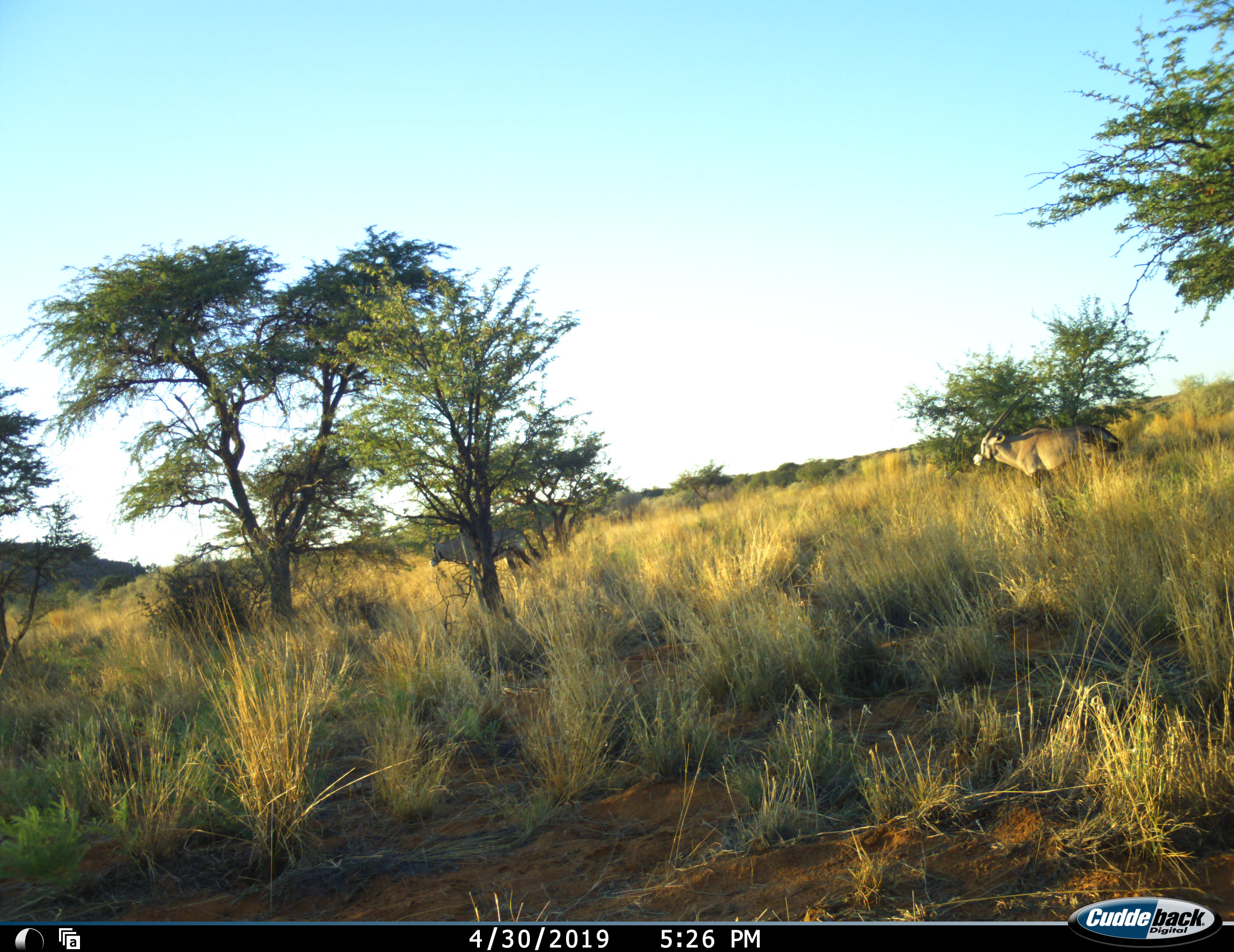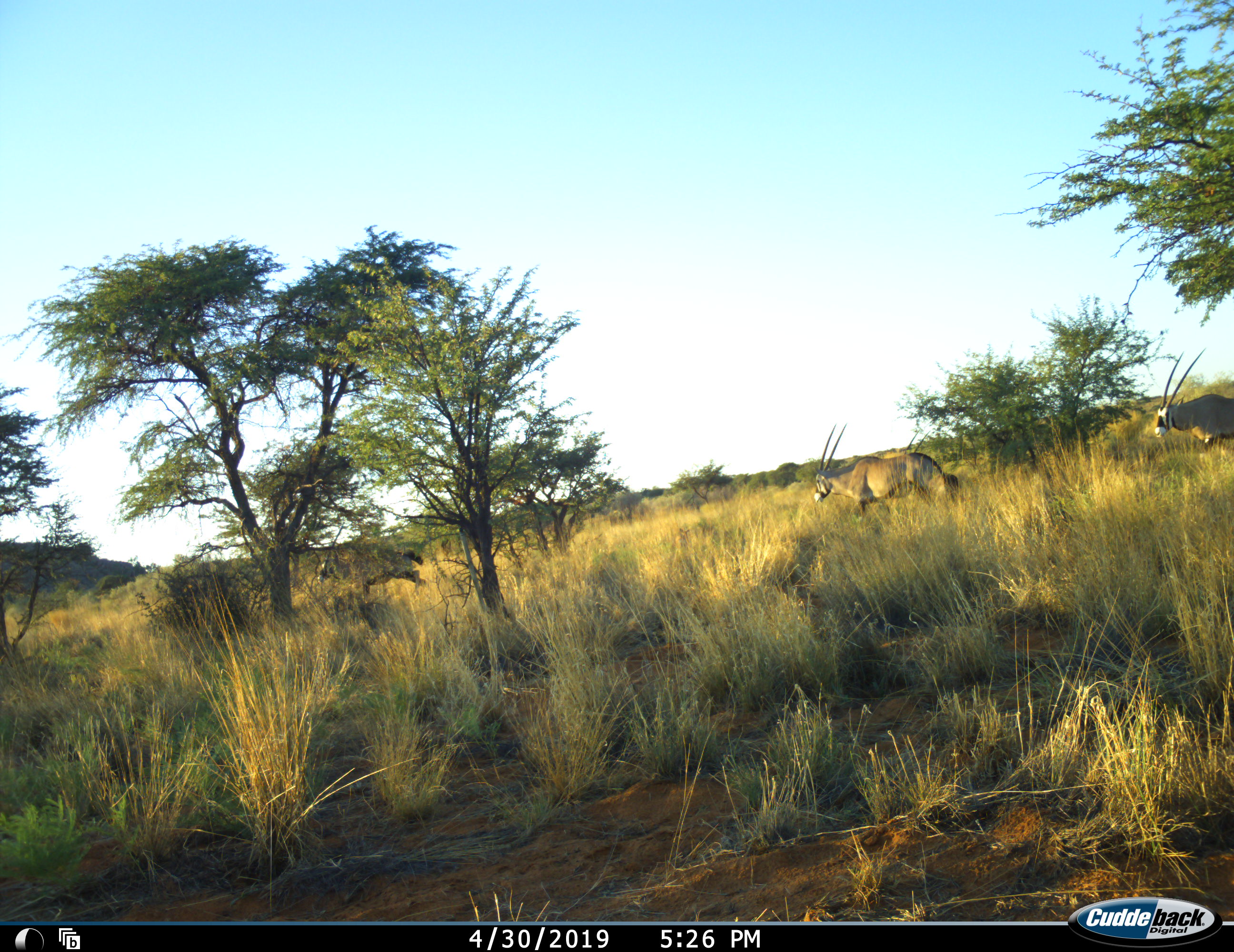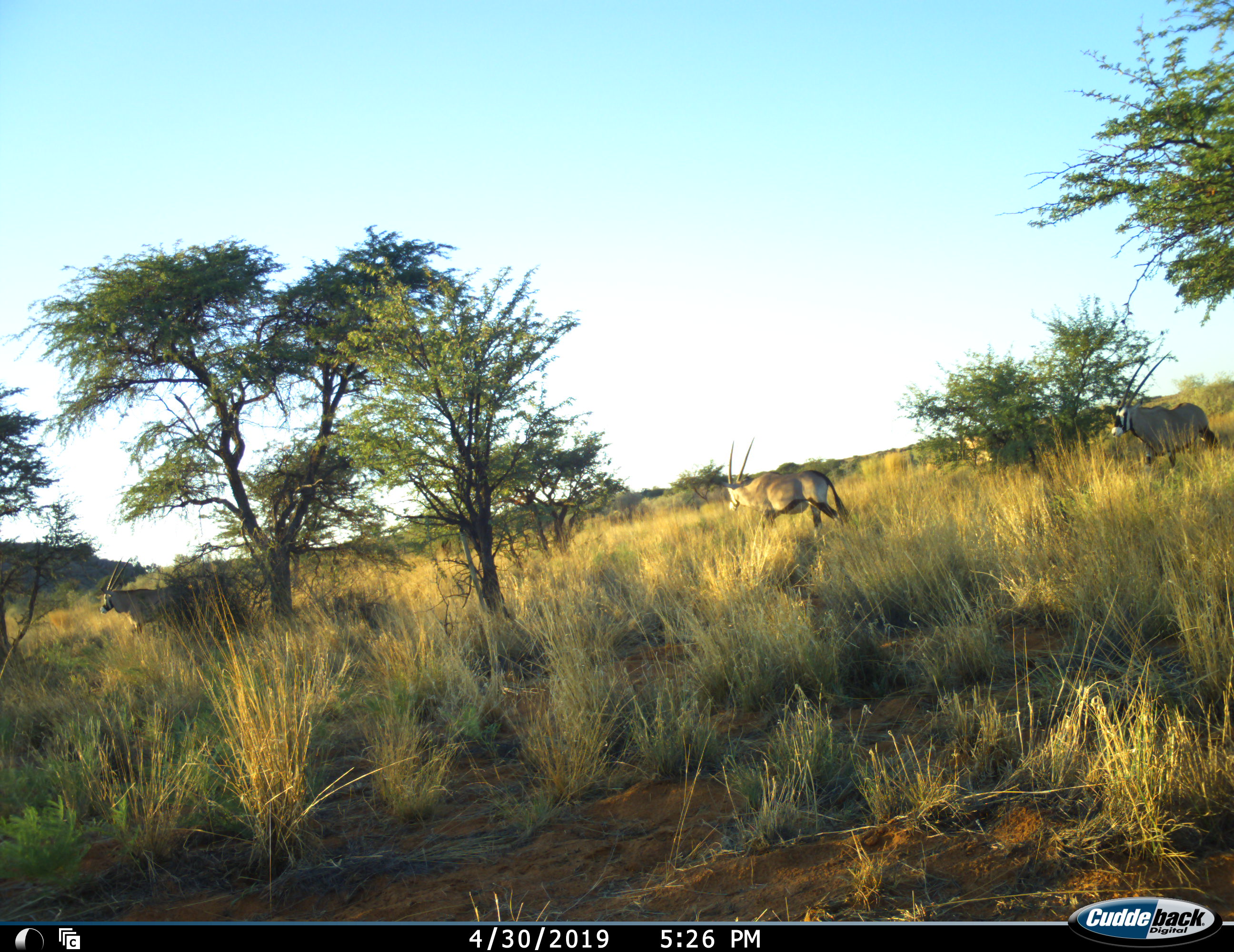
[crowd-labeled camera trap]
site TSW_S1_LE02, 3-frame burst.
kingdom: Animalia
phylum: Chordata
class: Mammalia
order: Artiodactyla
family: Bovidae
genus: Oryx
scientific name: Oryx gazella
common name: gemsbok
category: oryx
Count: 3.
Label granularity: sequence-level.